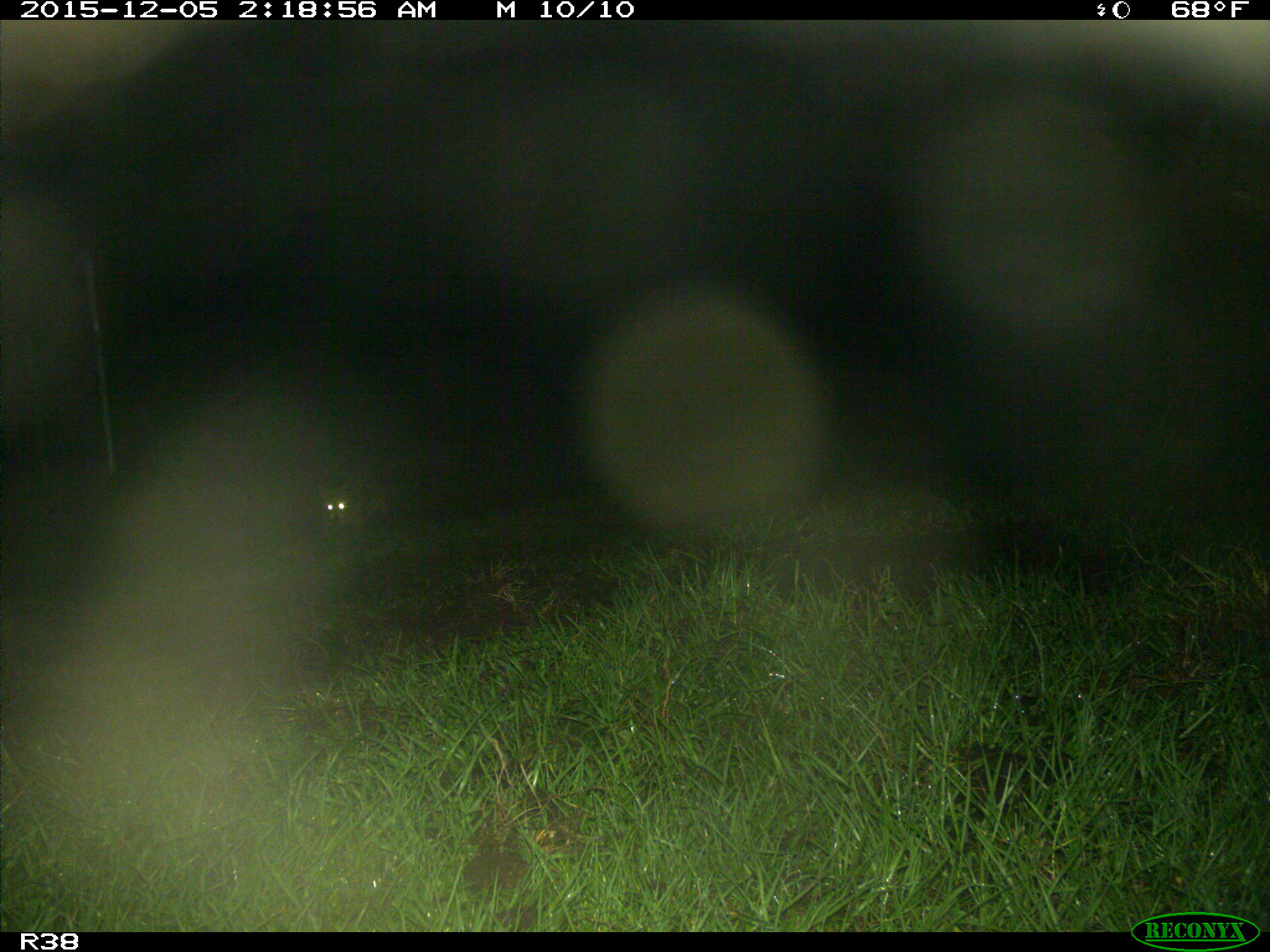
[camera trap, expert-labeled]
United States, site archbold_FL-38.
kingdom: Animalia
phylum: Chordata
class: Mammalia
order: Carnivora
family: Procyonidae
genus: Procyon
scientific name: Procyon lotor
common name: common raccoon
Procyon lotor (common raccoon).